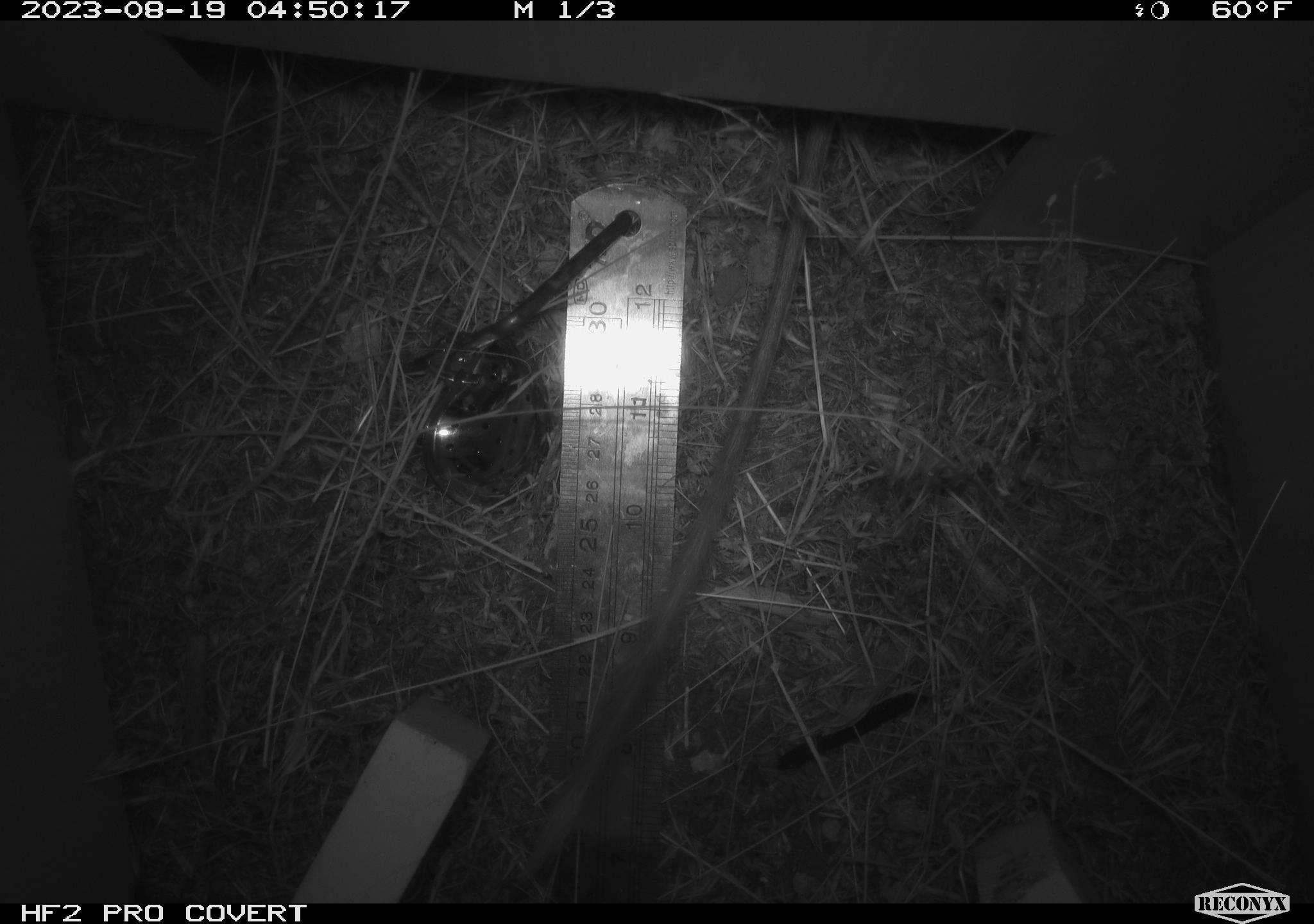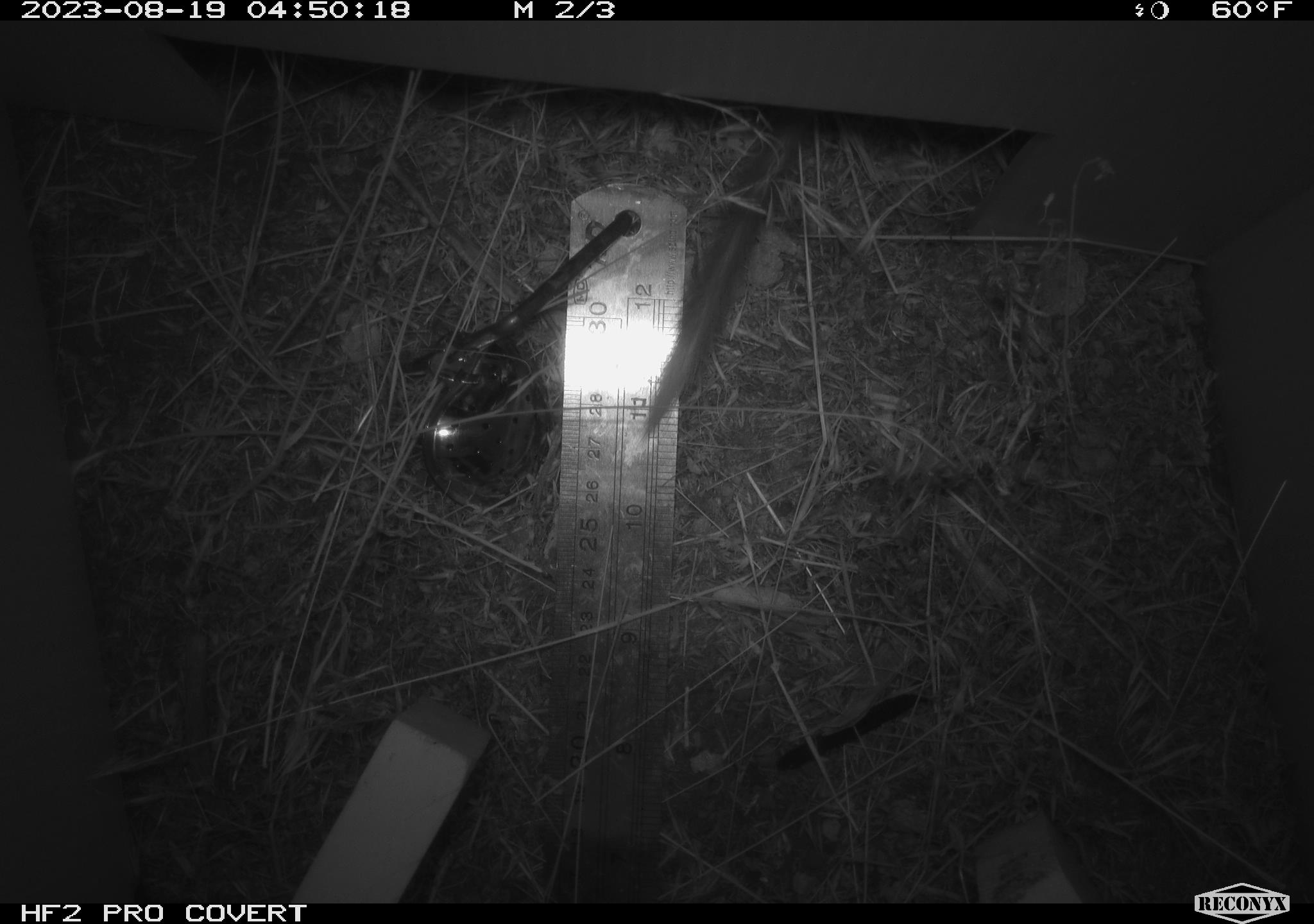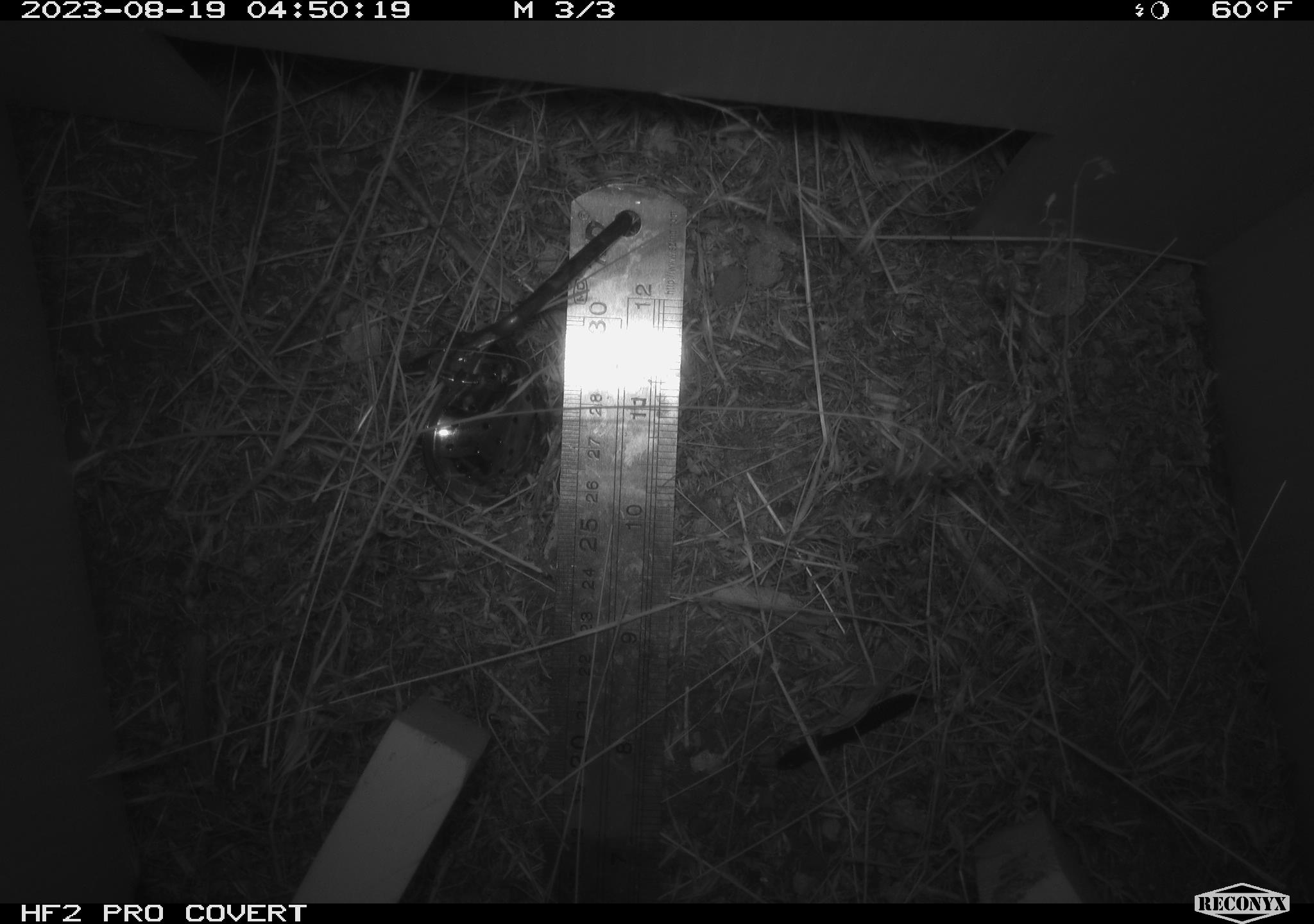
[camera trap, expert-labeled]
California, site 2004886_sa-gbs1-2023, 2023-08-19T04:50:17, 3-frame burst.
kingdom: Animalia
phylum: Chordata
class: Mammalia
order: Rodentia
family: Heteromyidae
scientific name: Heteromyidae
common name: kangaroo rats and pocket mice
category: heteromyidae family